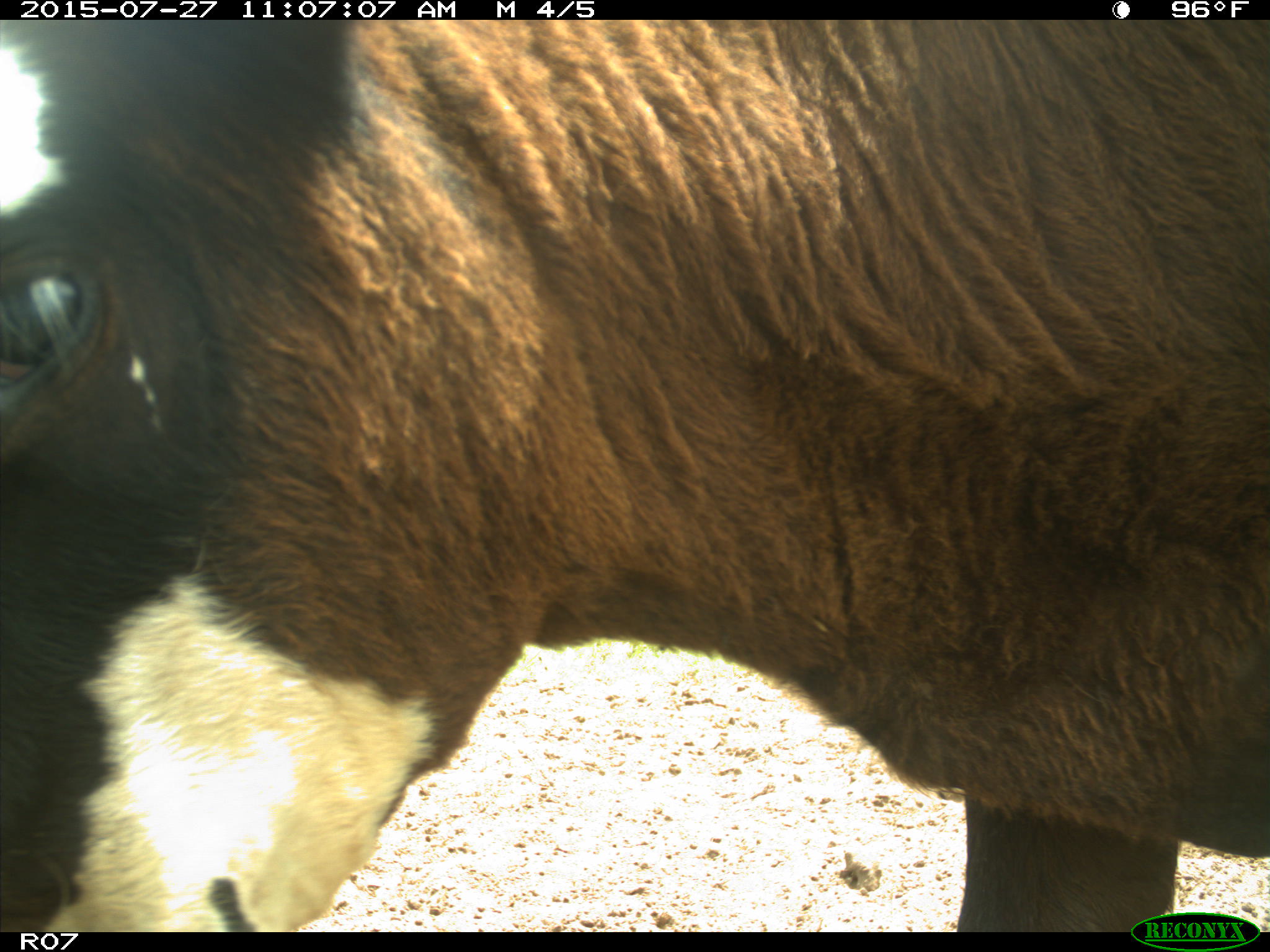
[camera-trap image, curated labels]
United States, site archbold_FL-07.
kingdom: Animalia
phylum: Chordata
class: Mammalia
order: Artiodactyla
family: Bovidae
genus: Bos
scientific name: Bos taurus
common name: domestic cow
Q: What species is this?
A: Bos taurus (domestic cow).